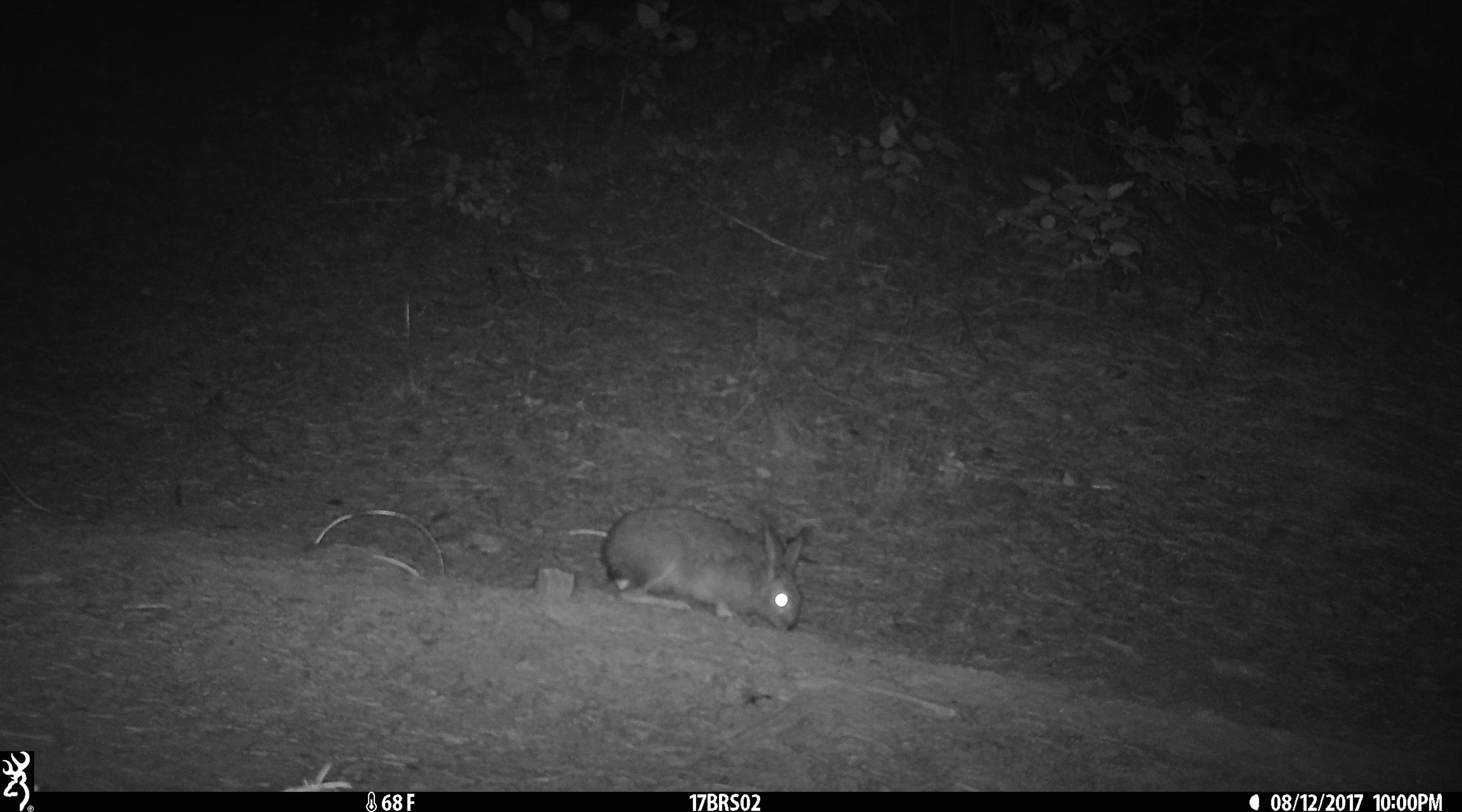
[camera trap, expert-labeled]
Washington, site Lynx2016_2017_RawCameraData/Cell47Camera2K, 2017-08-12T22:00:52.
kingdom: Animalia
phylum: Chordata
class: Mammalia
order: Lagomorpha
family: Leporidae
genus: Lepus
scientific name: Lepus americanus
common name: snowshoe hare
Lepus americanus (snowshoe hare). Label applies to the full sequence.